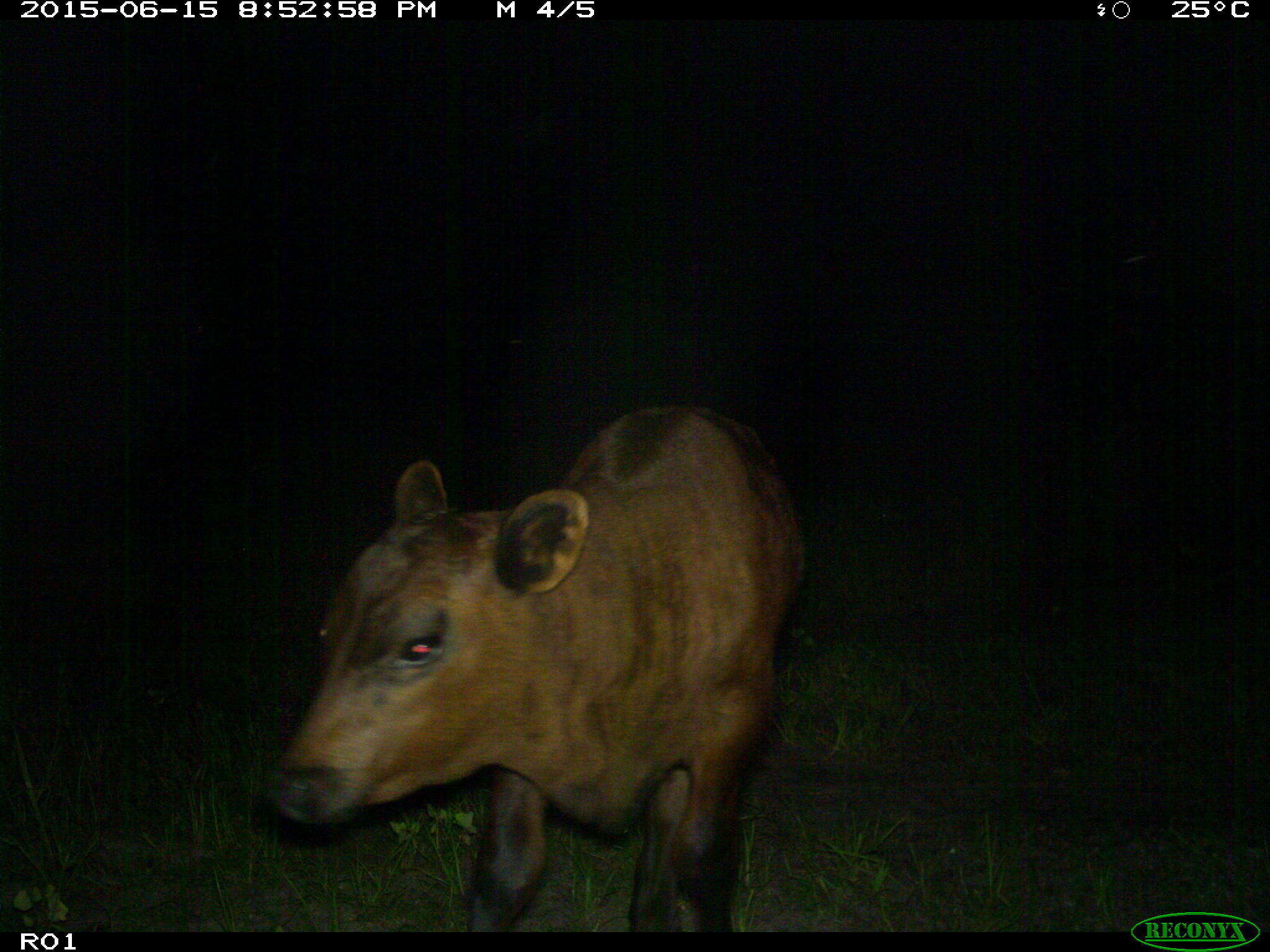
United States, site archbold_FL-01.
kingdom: Animalia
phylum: Chordata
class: Mammalia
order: Artiodactyla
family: Bovidae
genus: Bos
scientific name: Bos taurus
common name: domestic cow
Bos taurus (domestic cow).